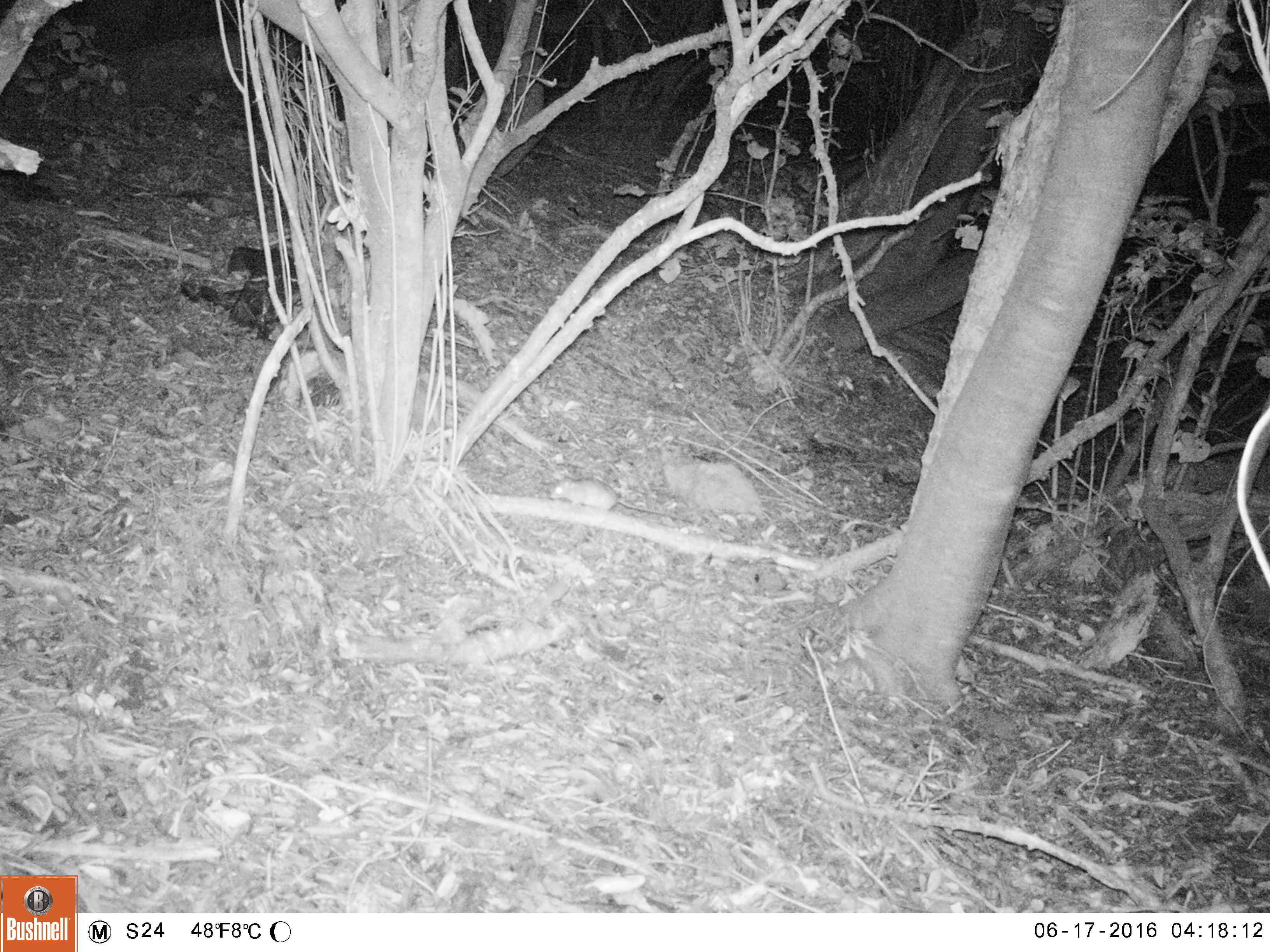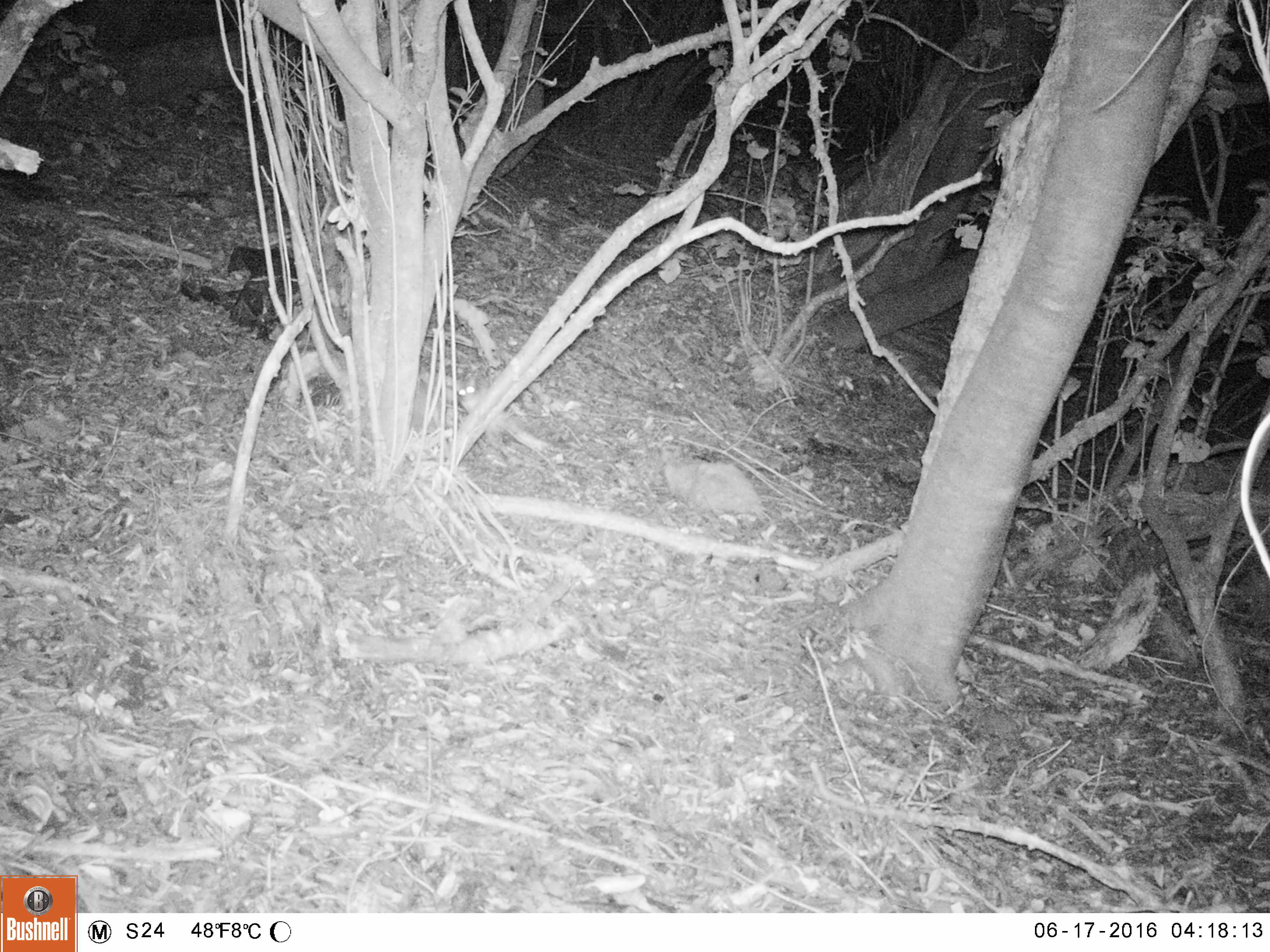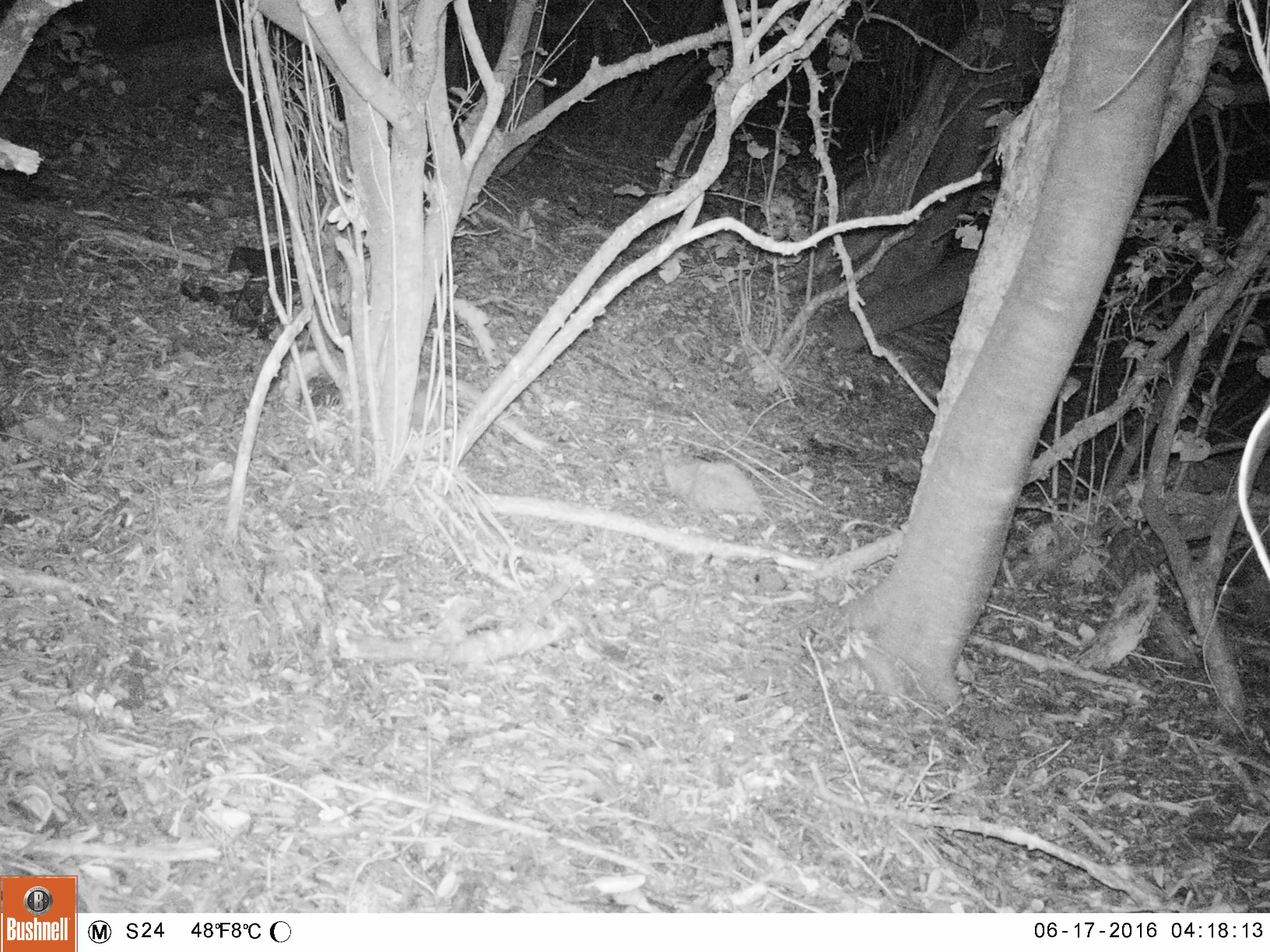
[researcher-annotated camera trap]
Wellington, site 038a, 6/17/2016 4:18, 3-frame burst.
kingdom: Animalia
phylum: Chordata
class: Mammalia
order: Rodentia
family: Muridae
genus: Rattus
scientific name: Rattus rattus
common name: ship rat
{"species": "ship rat (Rattus rattus)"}